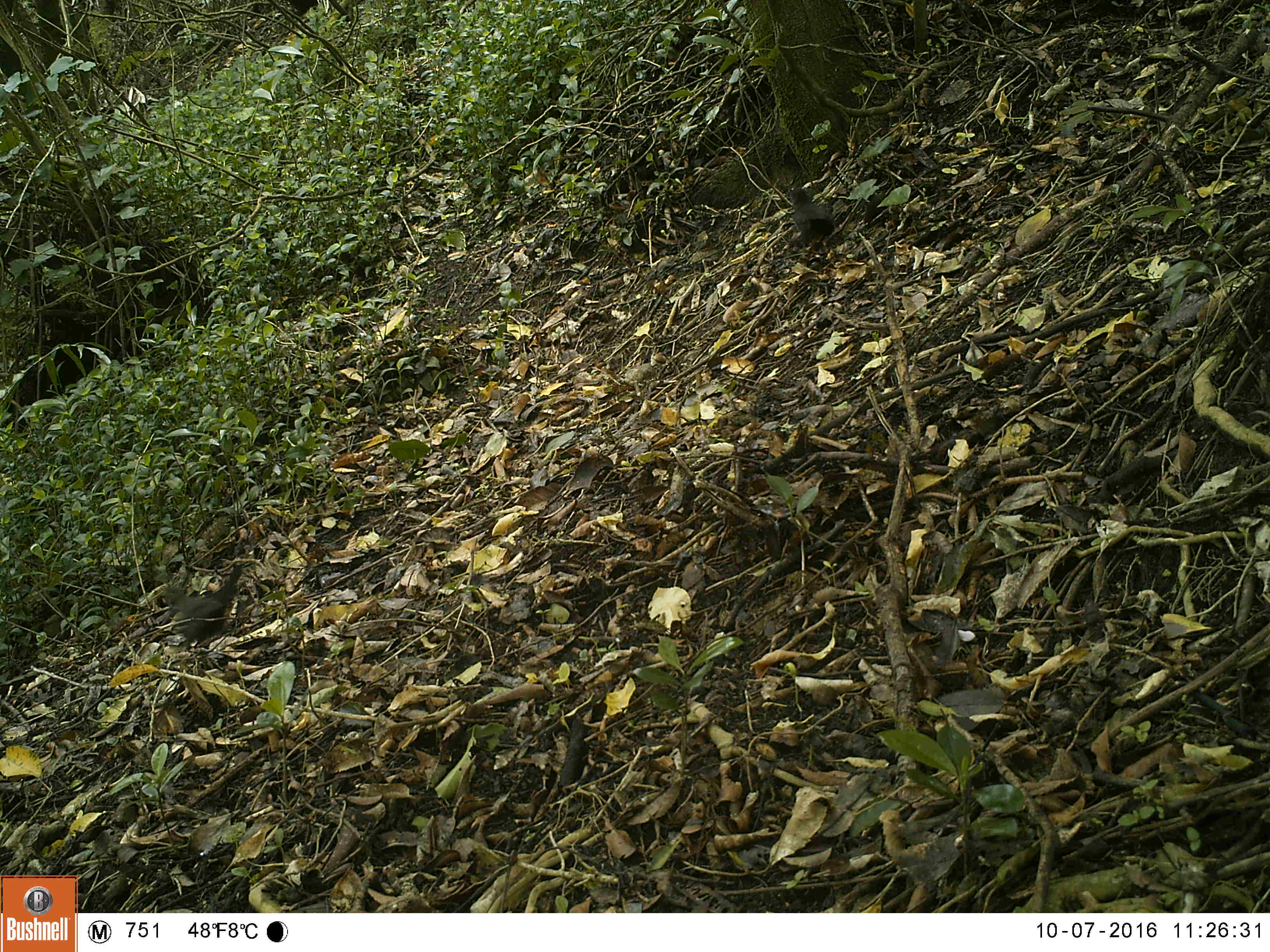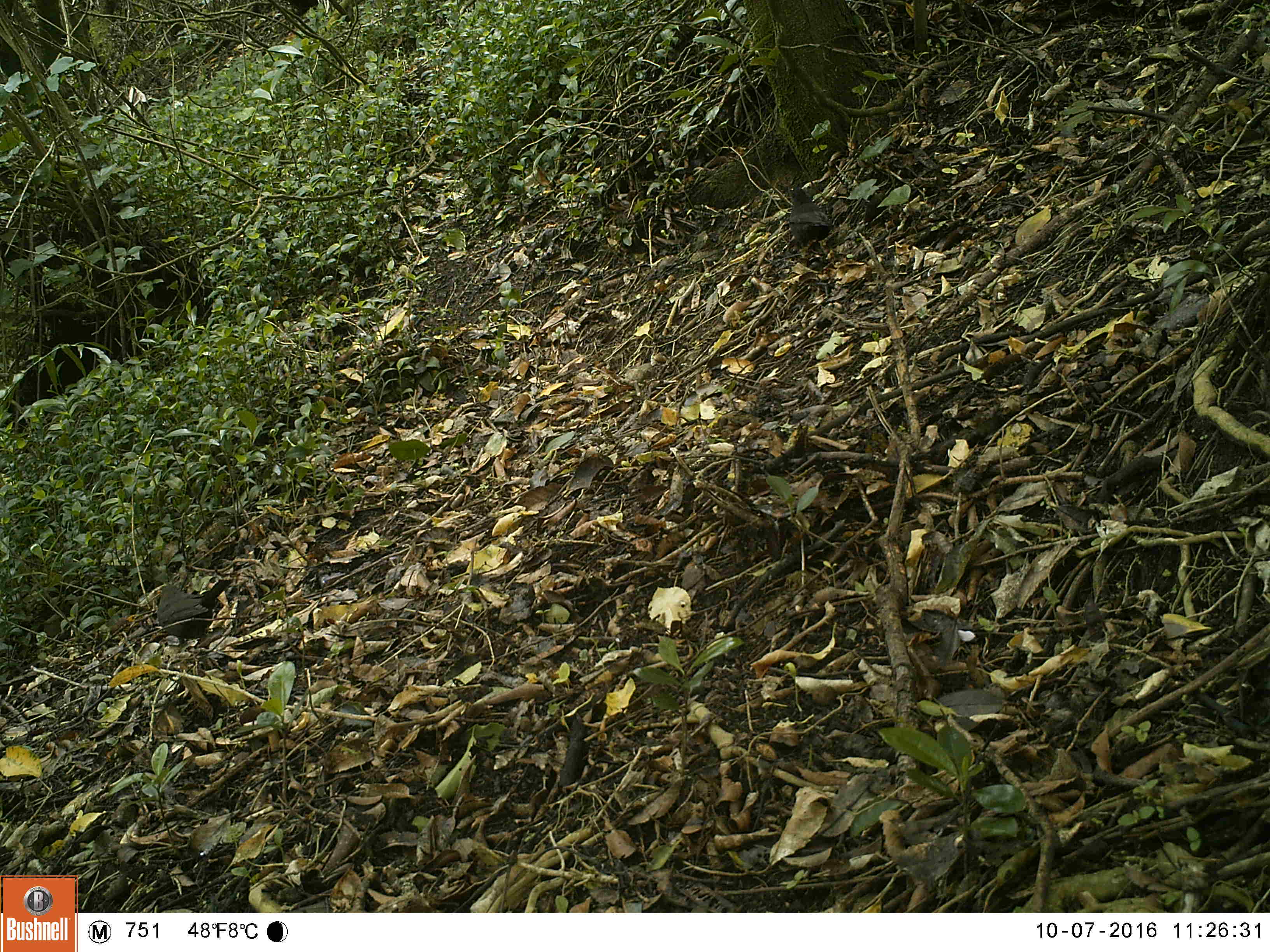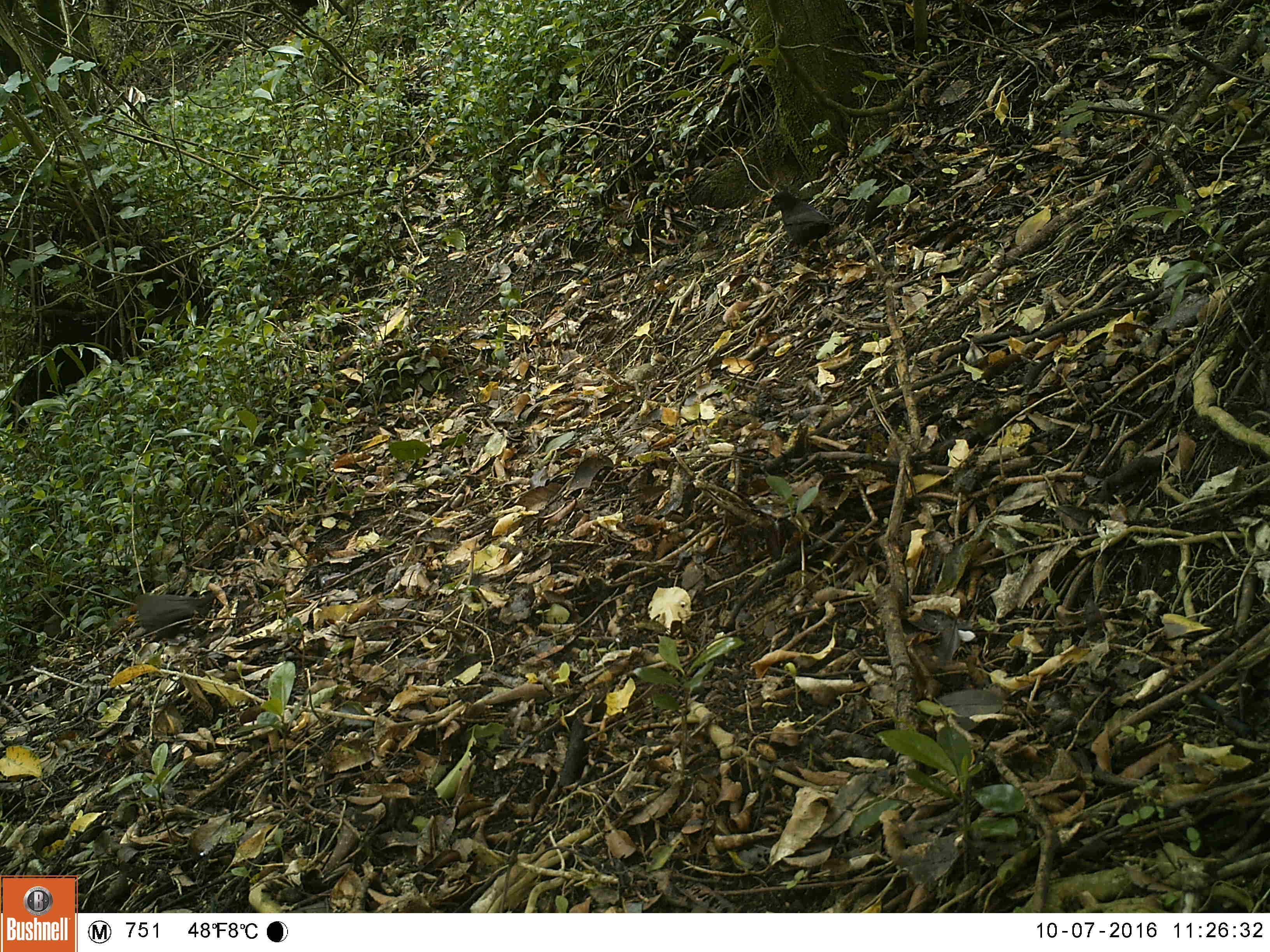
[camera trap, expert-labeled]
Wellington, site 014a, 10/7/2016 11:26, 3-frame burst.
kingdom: Animalia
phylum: Chordata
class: Aves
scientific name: Aves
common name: bird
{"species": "bird (Aves)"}